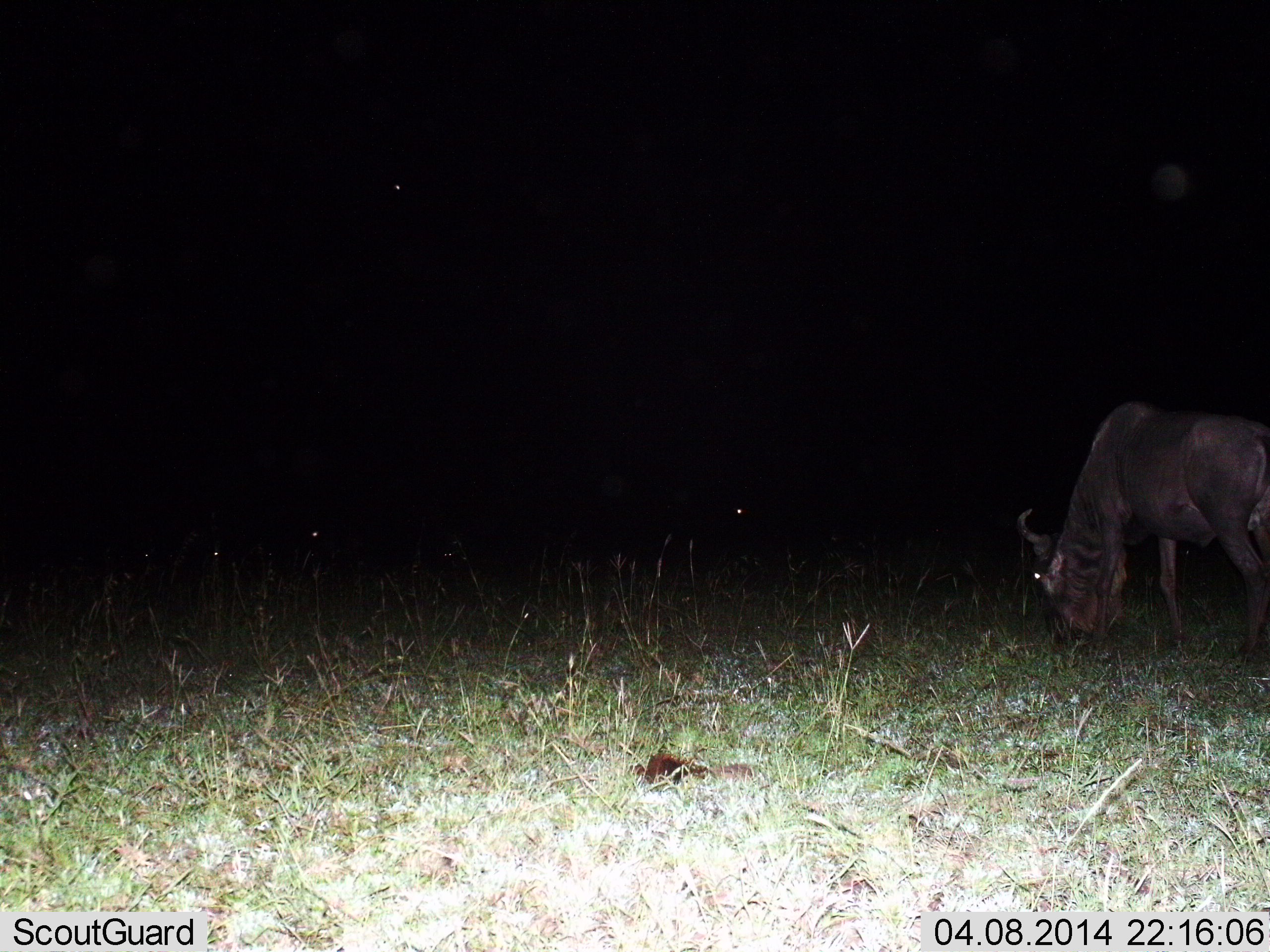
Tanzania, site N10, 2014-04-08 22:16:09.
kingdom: Animalia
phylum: Chordata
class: Mammalia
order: Artiodactyla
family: Bovidae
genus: Connochaetes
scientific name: Connochaetes taurinus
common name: blue wildebeest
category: wildebeest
Wildebeest (blue wildebeest) (Connochaetes taurinus), count 1. Behavior (volunteer vote fractions): standing 30%, resting 0%, moving 0%, interacting 0%. Young present (vote fraction): 0%. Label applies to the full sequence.